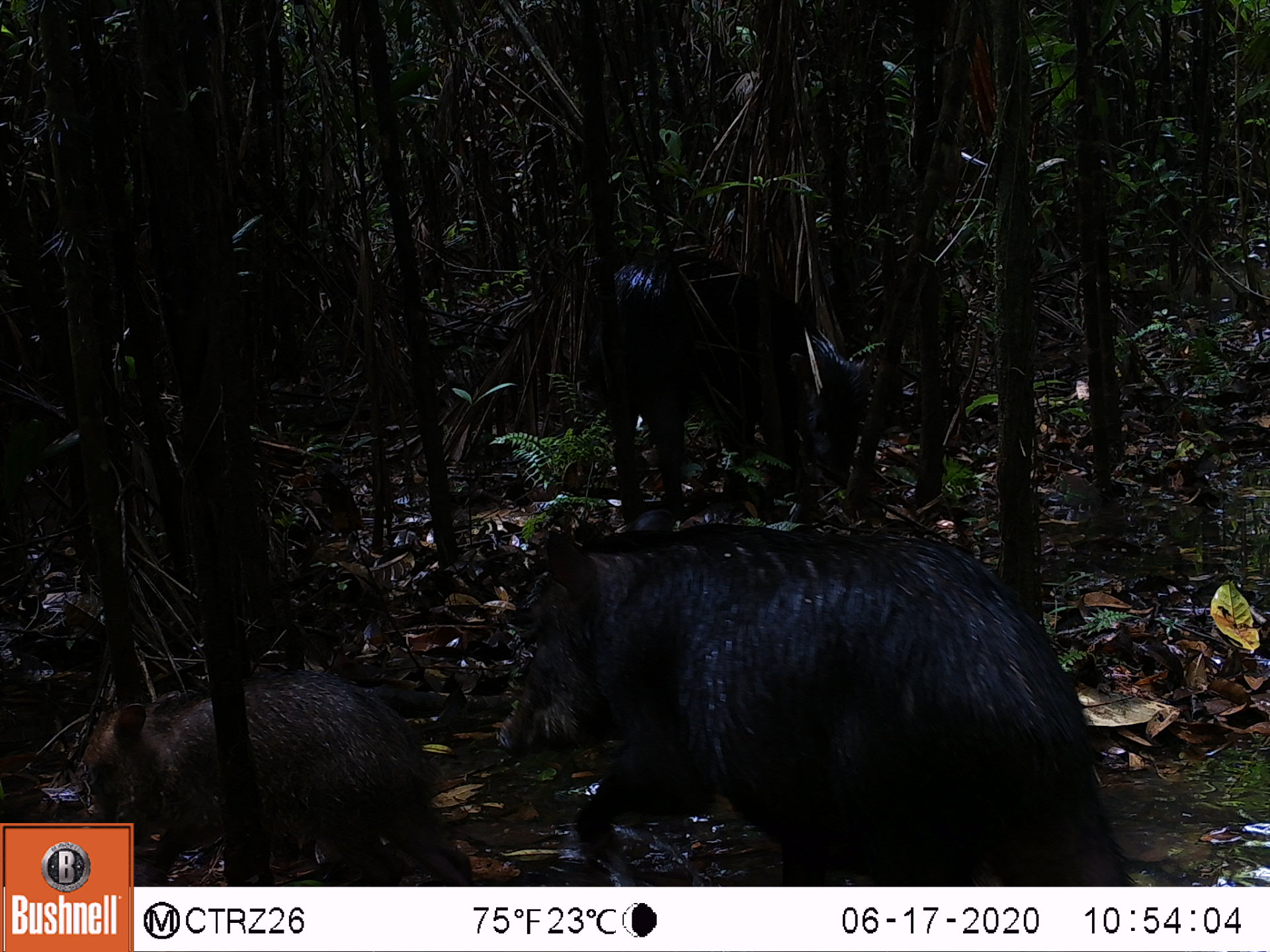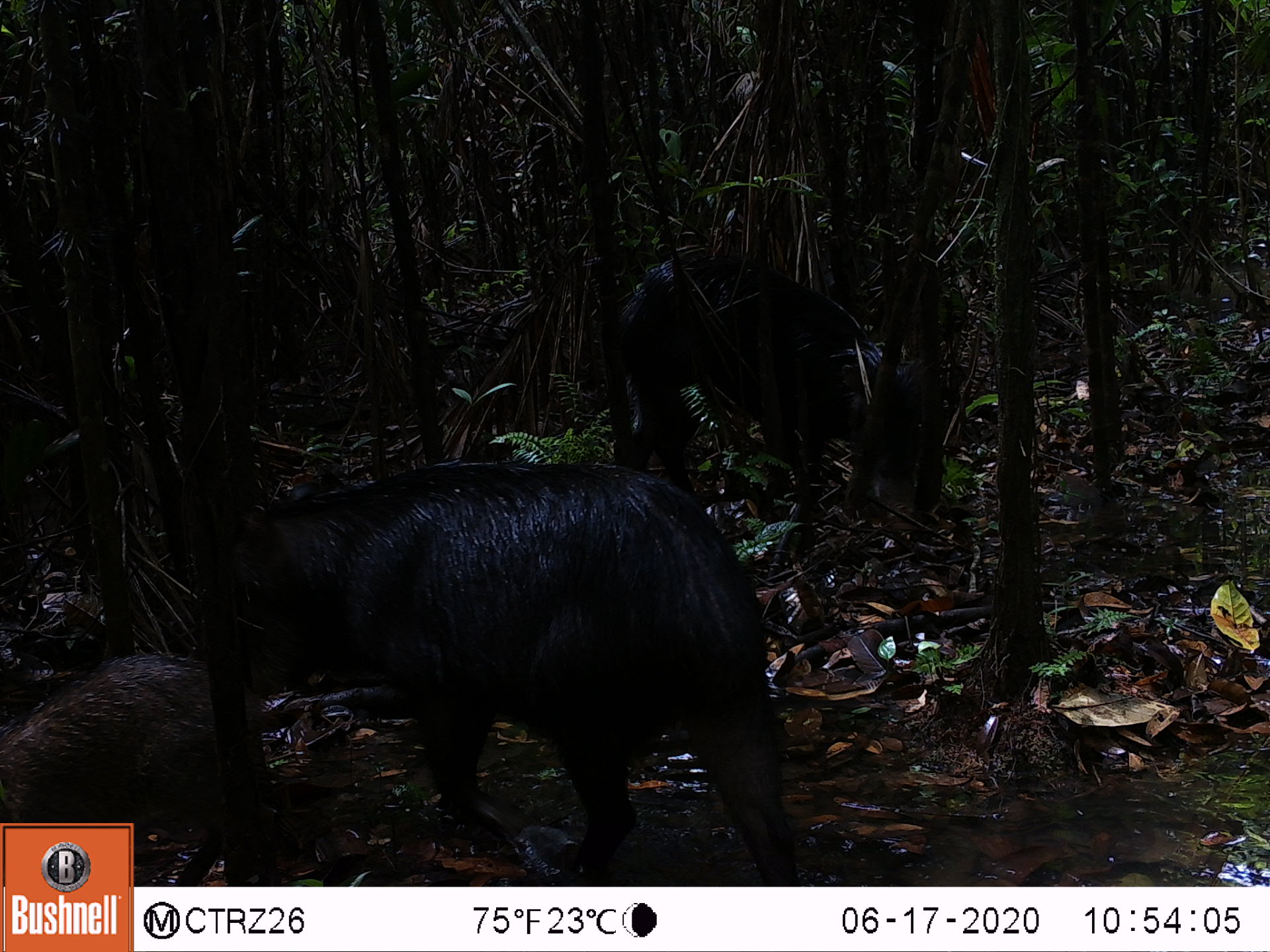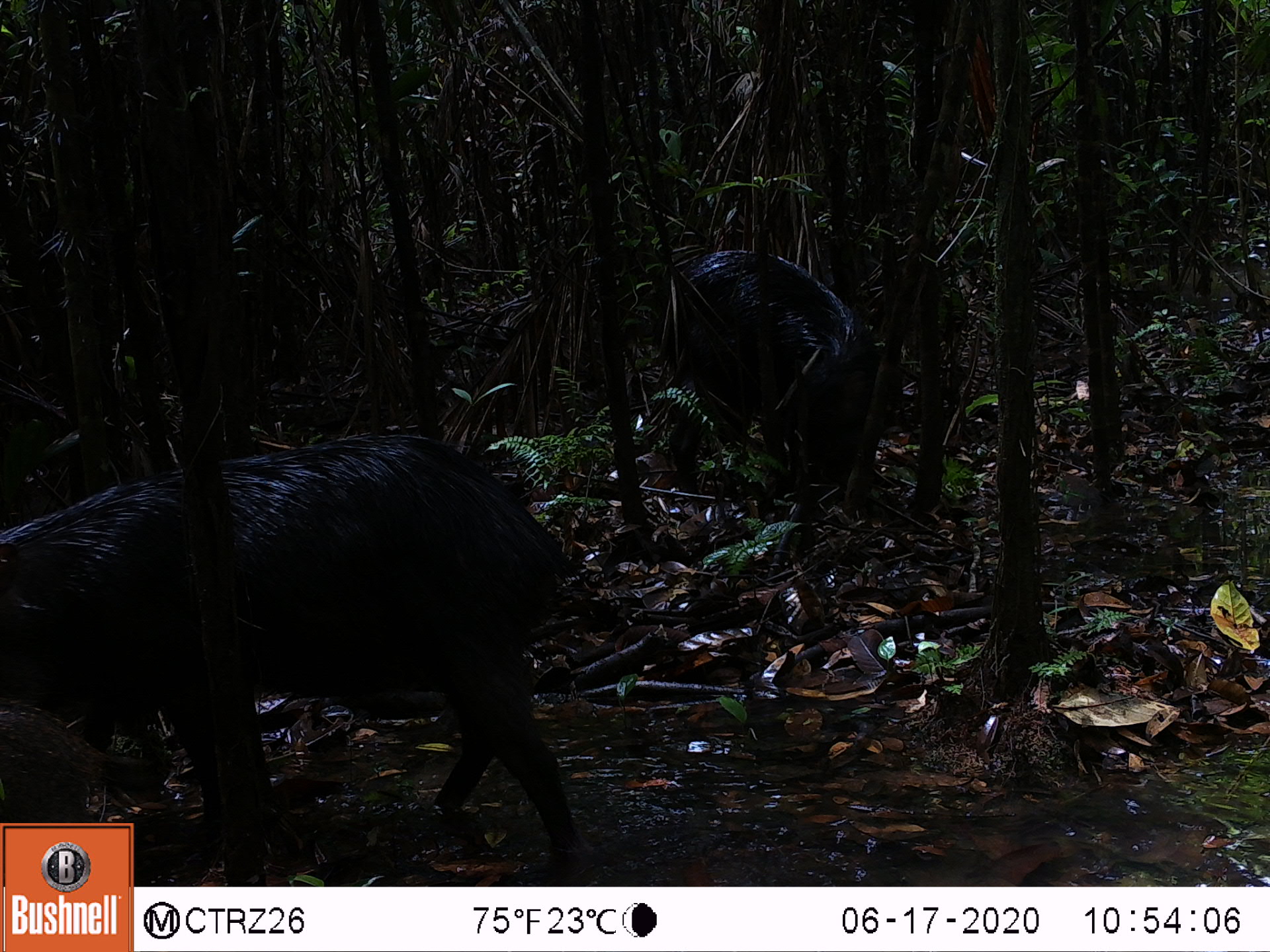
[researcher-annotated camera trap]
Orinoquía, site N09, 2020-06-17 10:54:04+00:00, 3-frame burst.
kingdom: Animalia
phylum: Chordata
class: Mammalia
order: Artiodactyla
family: Tayassuidae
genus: Tayassu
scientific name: Tayassu pecari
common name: white-lipped peccary